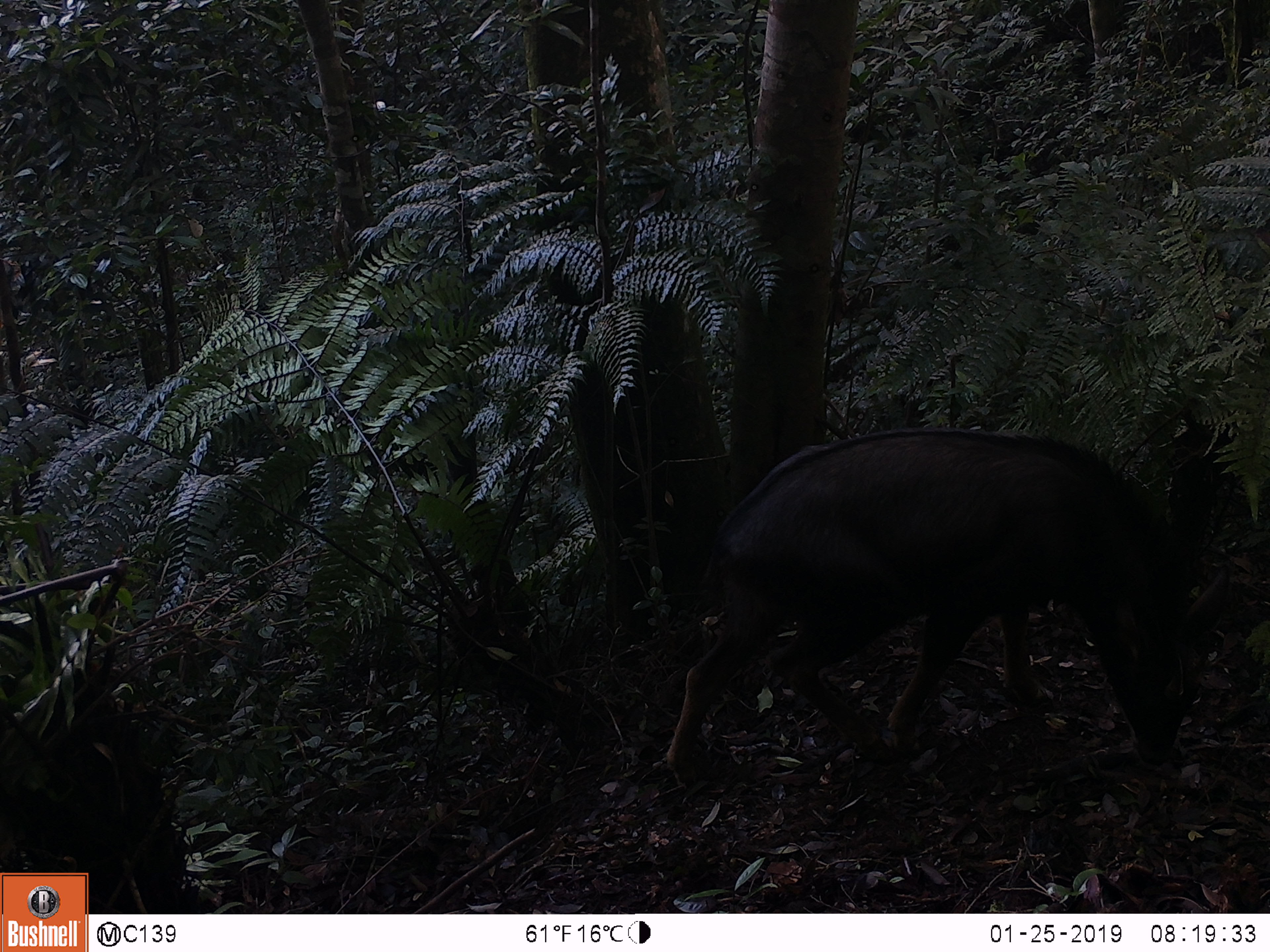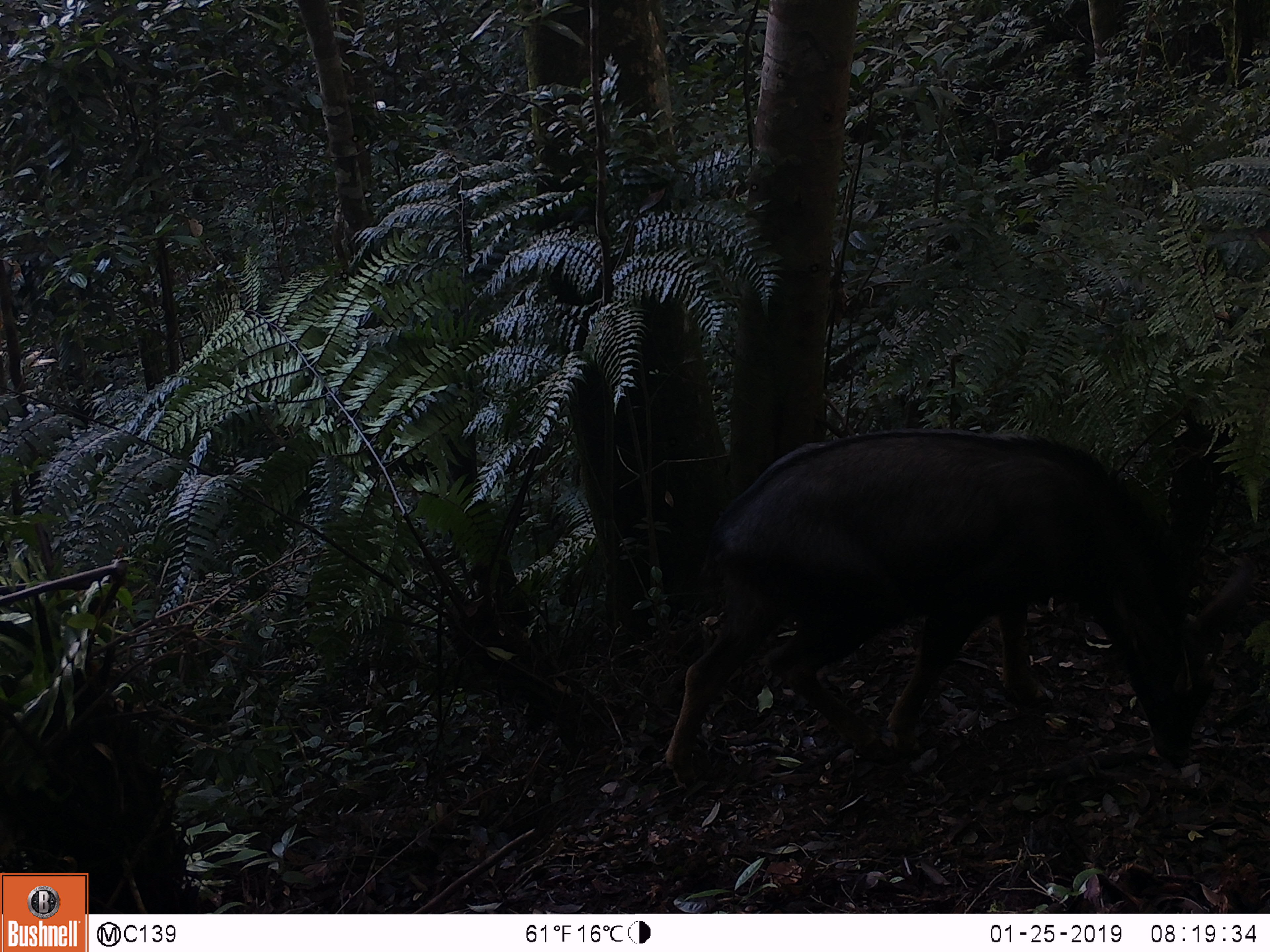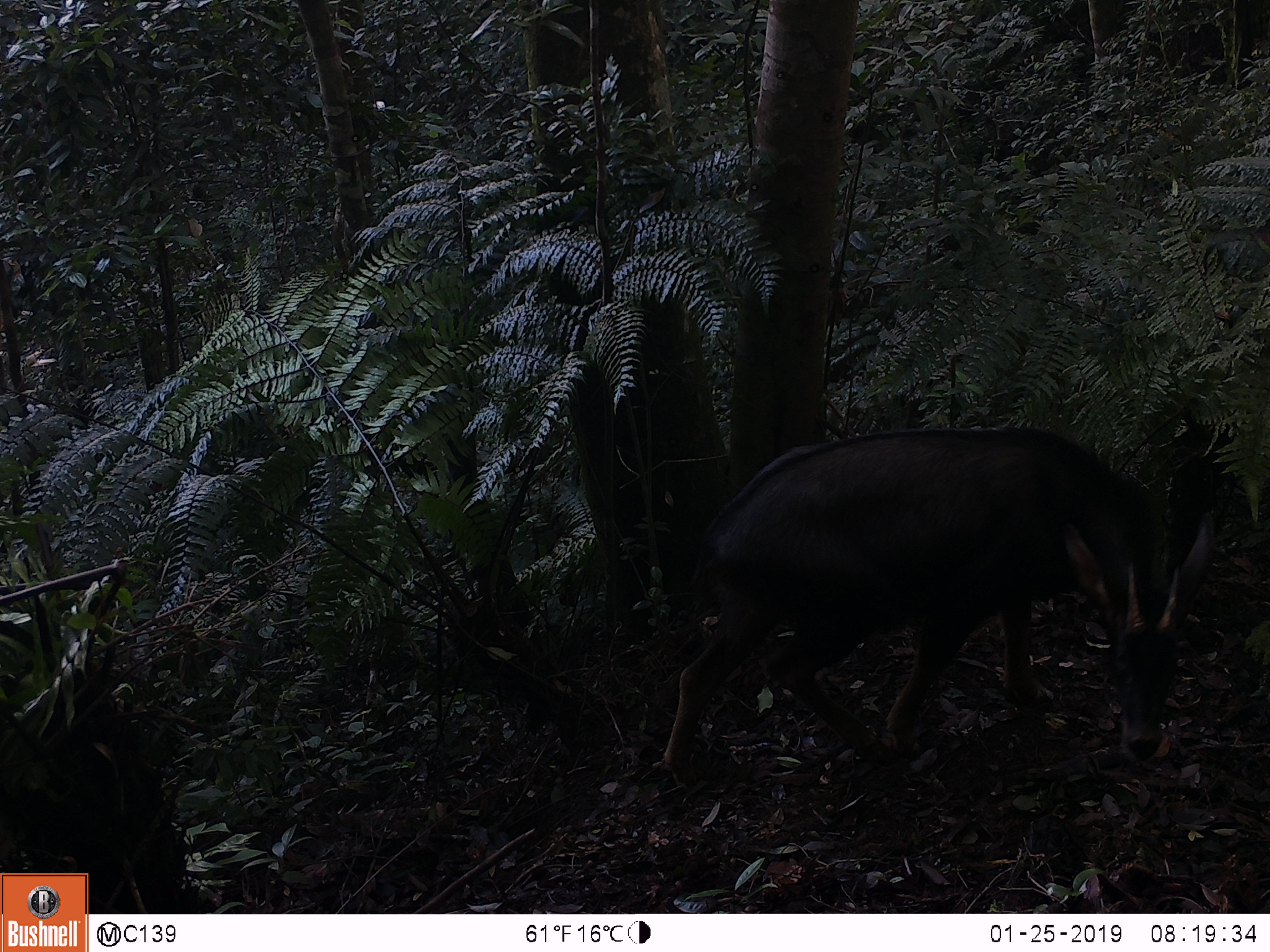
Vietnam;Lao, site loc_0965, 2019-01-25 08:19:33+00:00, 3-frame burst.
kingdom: Animalia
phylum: Chordata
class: Mammalia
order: Artiodactyla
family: Bovidae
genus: Capricornis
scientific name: Capricornis sumatraensis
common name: chinese serow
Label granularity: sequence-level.